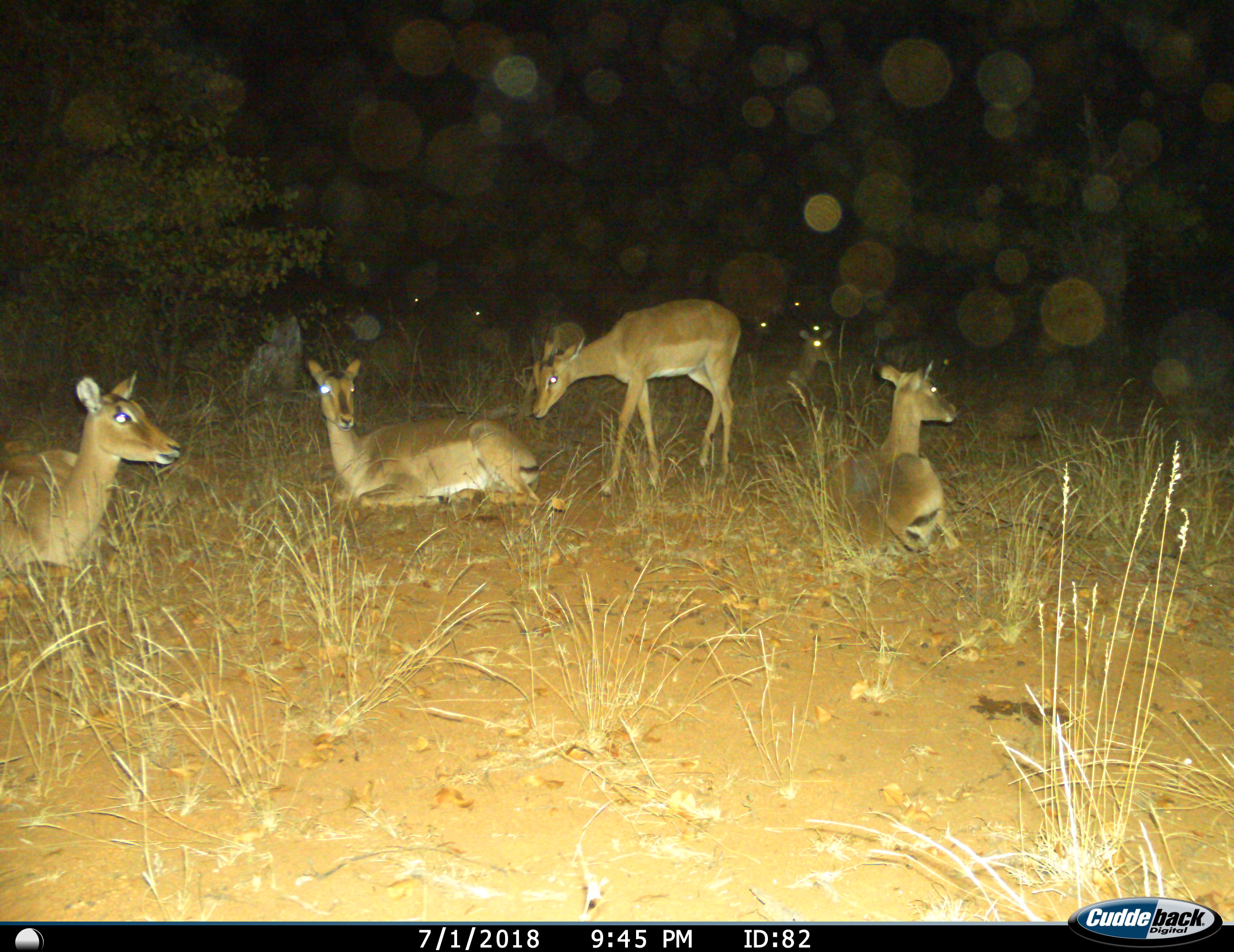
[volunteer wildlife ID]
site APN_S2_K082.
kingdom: Animalia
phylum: Chordata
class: Mammalia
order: Artiodactyla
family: Bovidae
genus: Aepyceros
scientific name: Aepyceros melampus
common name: impala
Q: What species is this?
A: Impala (Aepyceros melampus).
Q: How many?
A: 9.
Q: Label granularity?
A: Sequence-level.